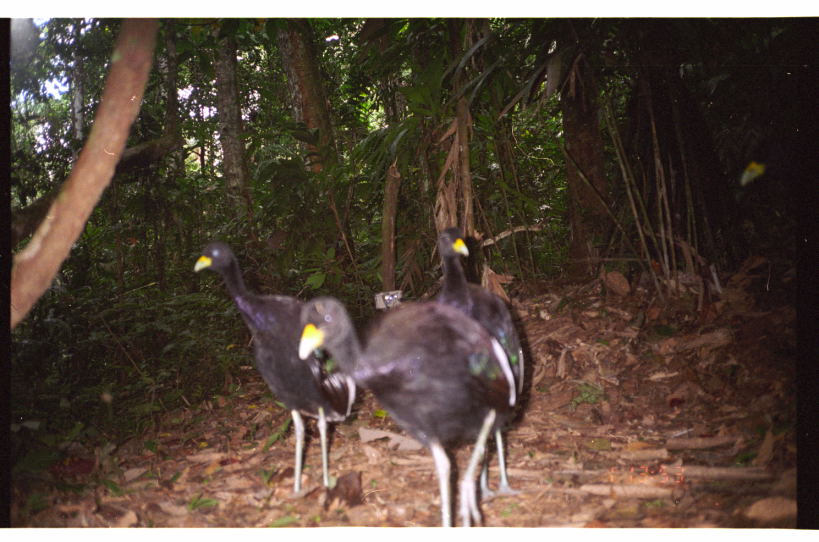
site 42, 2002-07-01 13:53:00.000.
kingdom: Animalia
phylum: Chordata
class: Aves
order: Gruiformes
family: Psophiidae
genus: Psophia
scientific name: Psophia leucoptera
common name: pale-winged trumpeter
Psophia leucoptera (pale-winged trumpeter).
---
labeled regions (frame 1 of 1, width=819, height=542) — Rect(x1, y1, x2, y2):
psophia leucoptera: Rect(297, 294, 518, 527); Rect(192, 240, 357, 495); Rect(434, 227, 525, 502); Rect(737, 128, 802, 187)